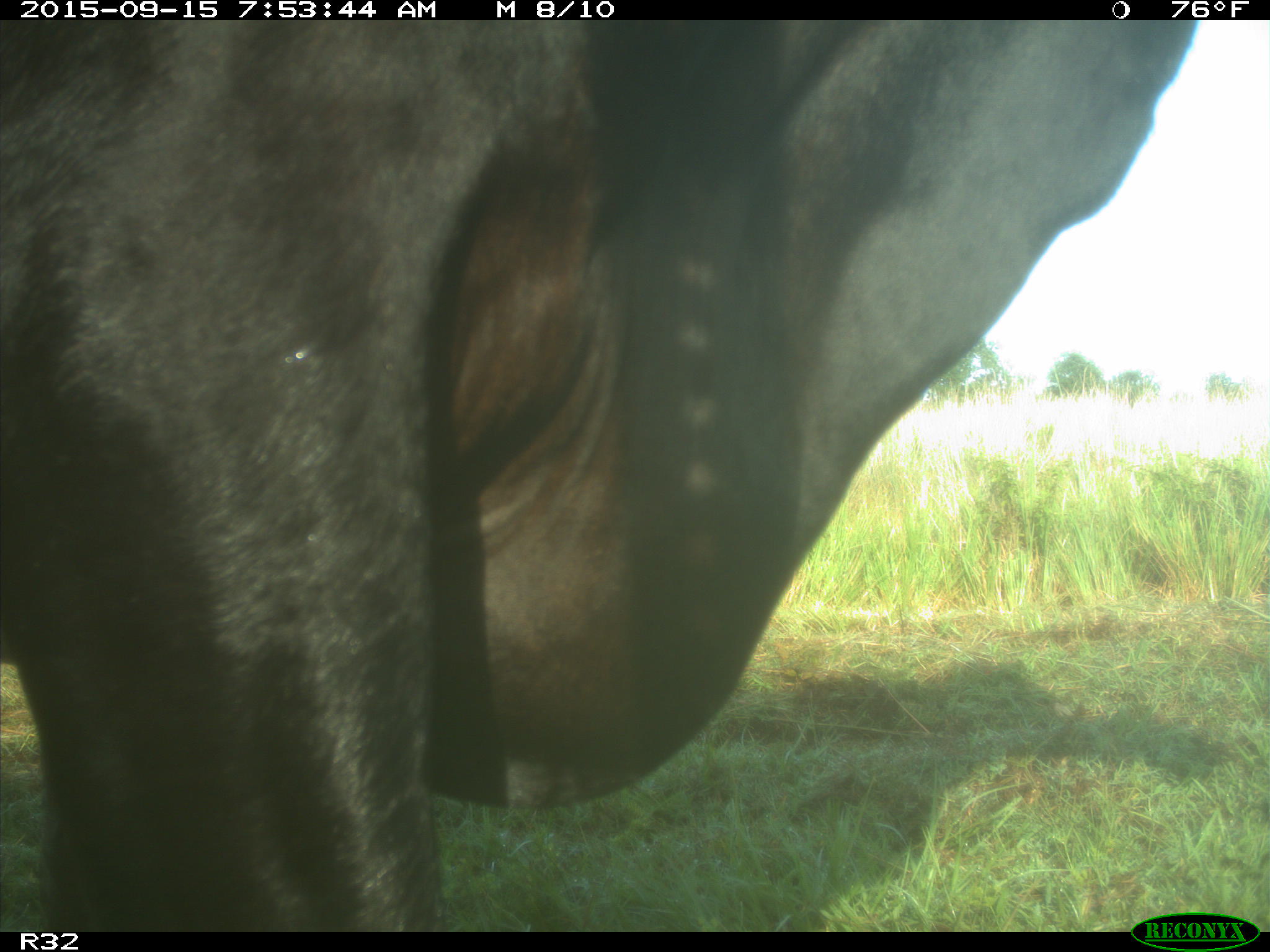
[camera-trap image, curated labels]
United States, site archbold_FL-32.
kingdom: Animalia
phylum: Chordata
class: Mammalia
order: Artiodactyla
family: Bovidae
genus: Bos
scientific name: Bos taurus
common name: domestic cow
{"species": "Bos taurus (domestic cow)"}